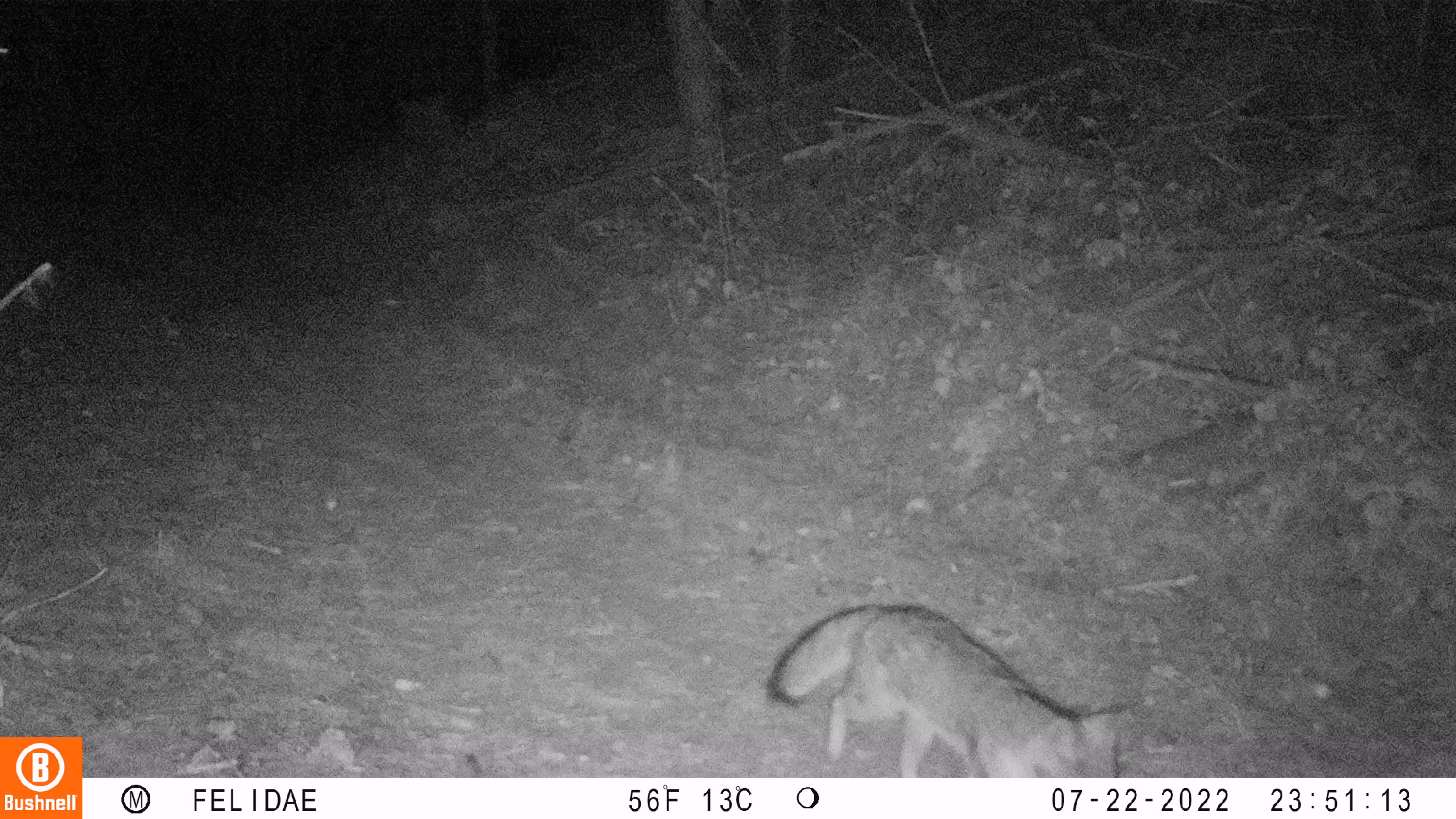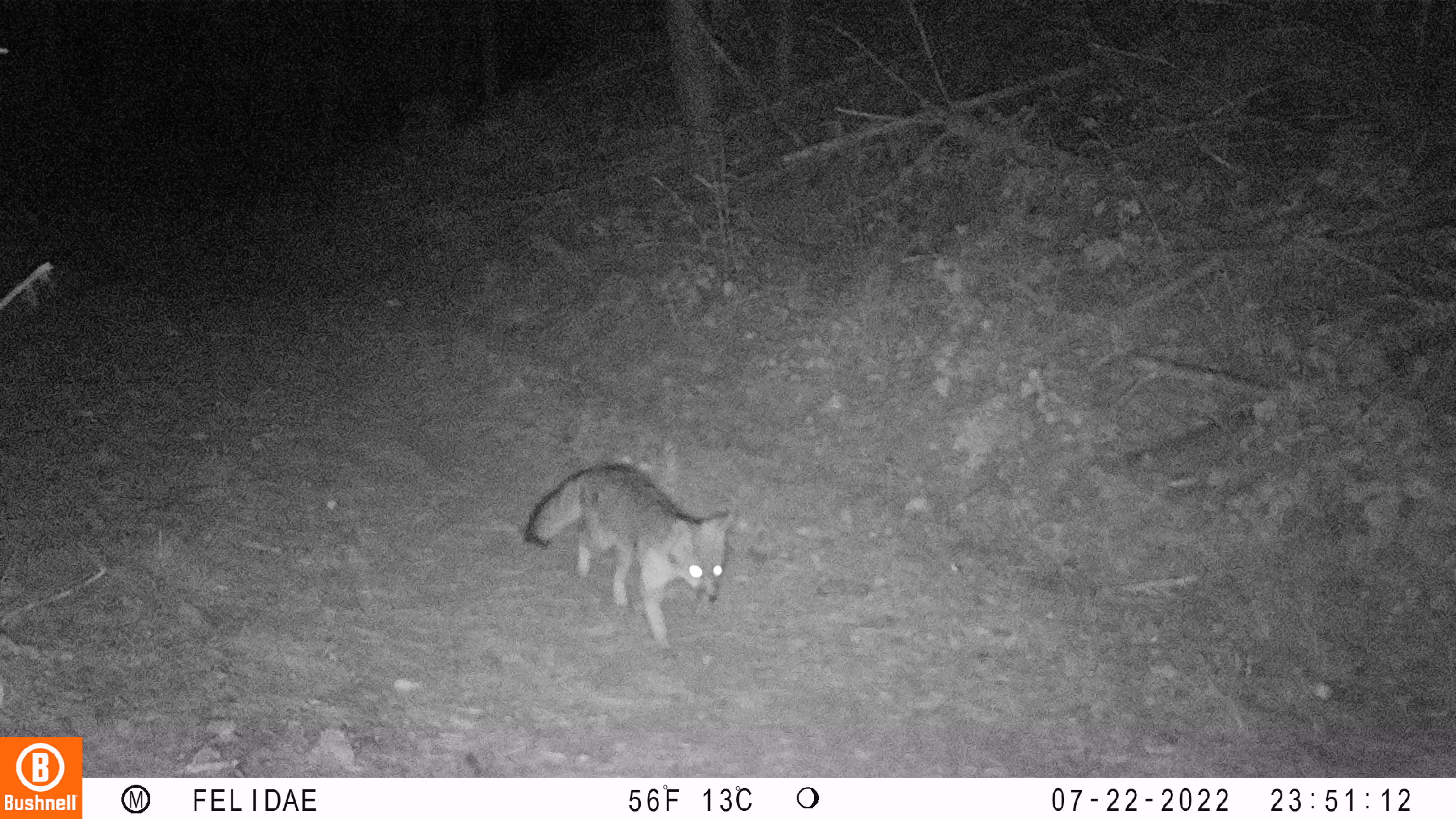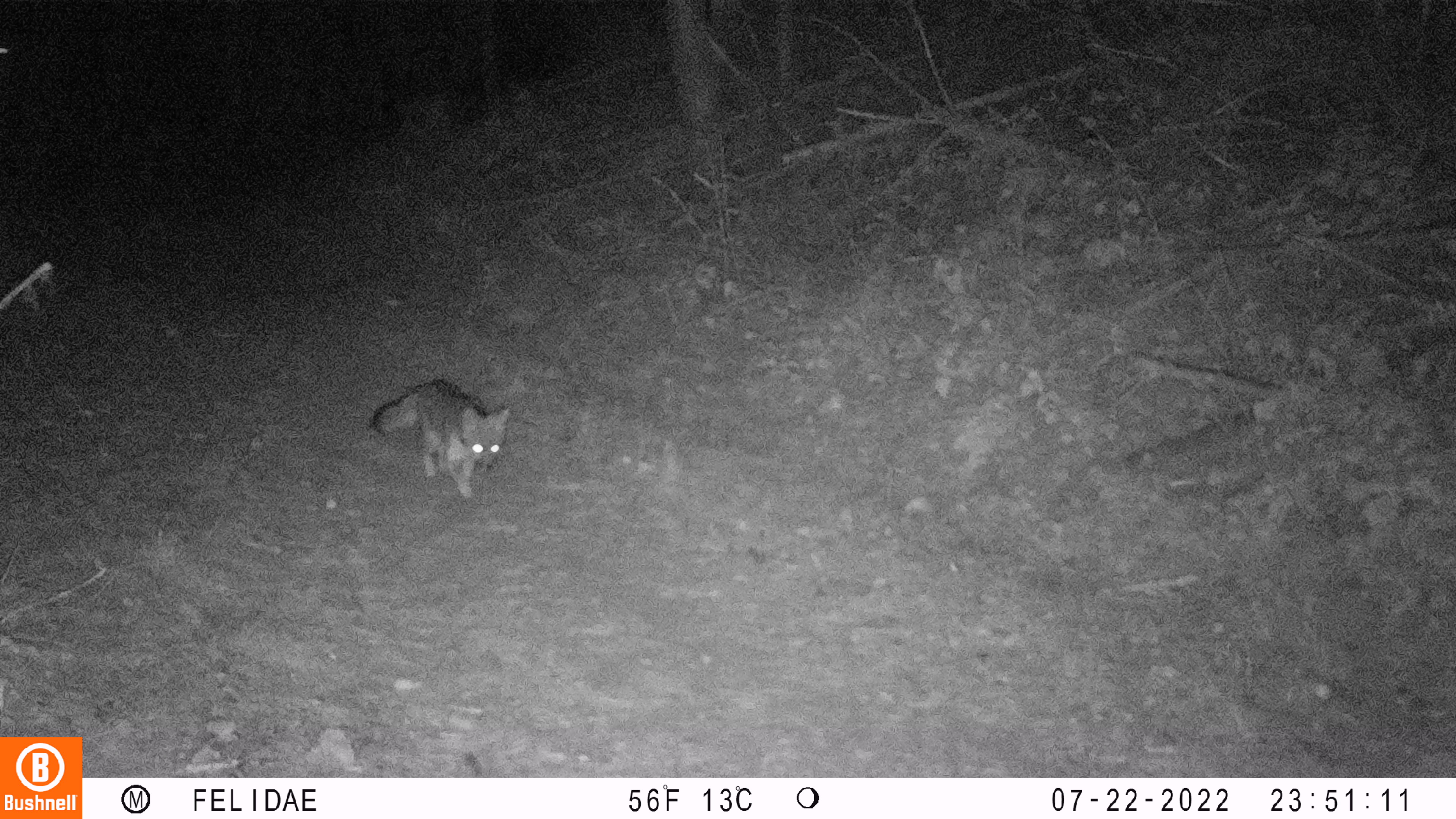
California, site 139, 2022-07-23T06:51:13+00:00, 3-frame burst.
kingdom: Animalia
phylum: Chordata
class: Mammalia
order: Carnivora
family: Canidae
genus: Urocyon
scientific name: Urocyon cinereoargenteus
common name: gray fox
Gray fox (Urocyon cinereoargenteus).